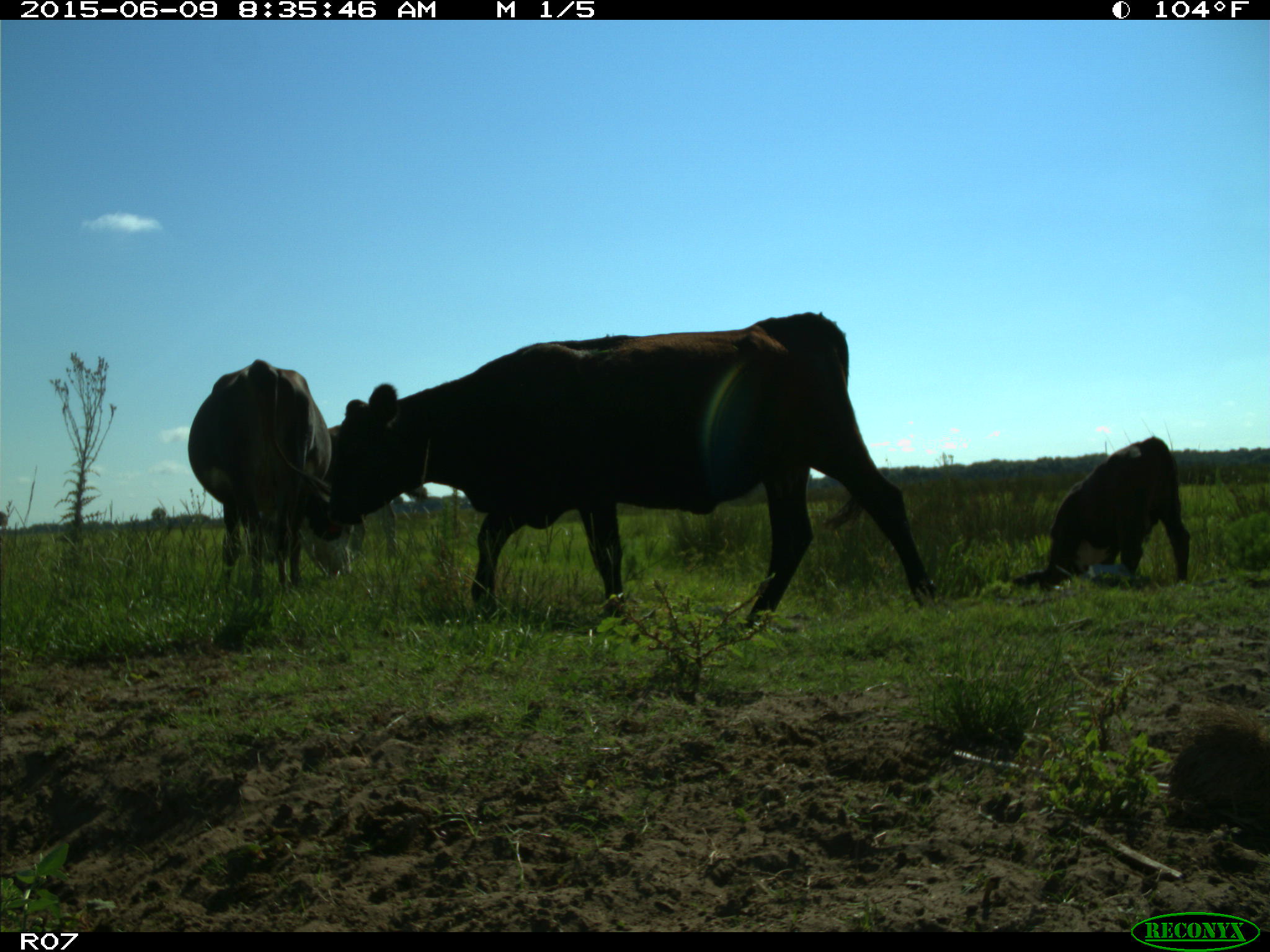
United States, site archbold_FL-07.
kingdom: Animalia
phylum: Chordata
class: Mammalia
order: Artiodactyla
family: Bovidae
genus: Bos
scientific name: Bos taurus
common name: domestic cow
Bos taurus (domestic cow).